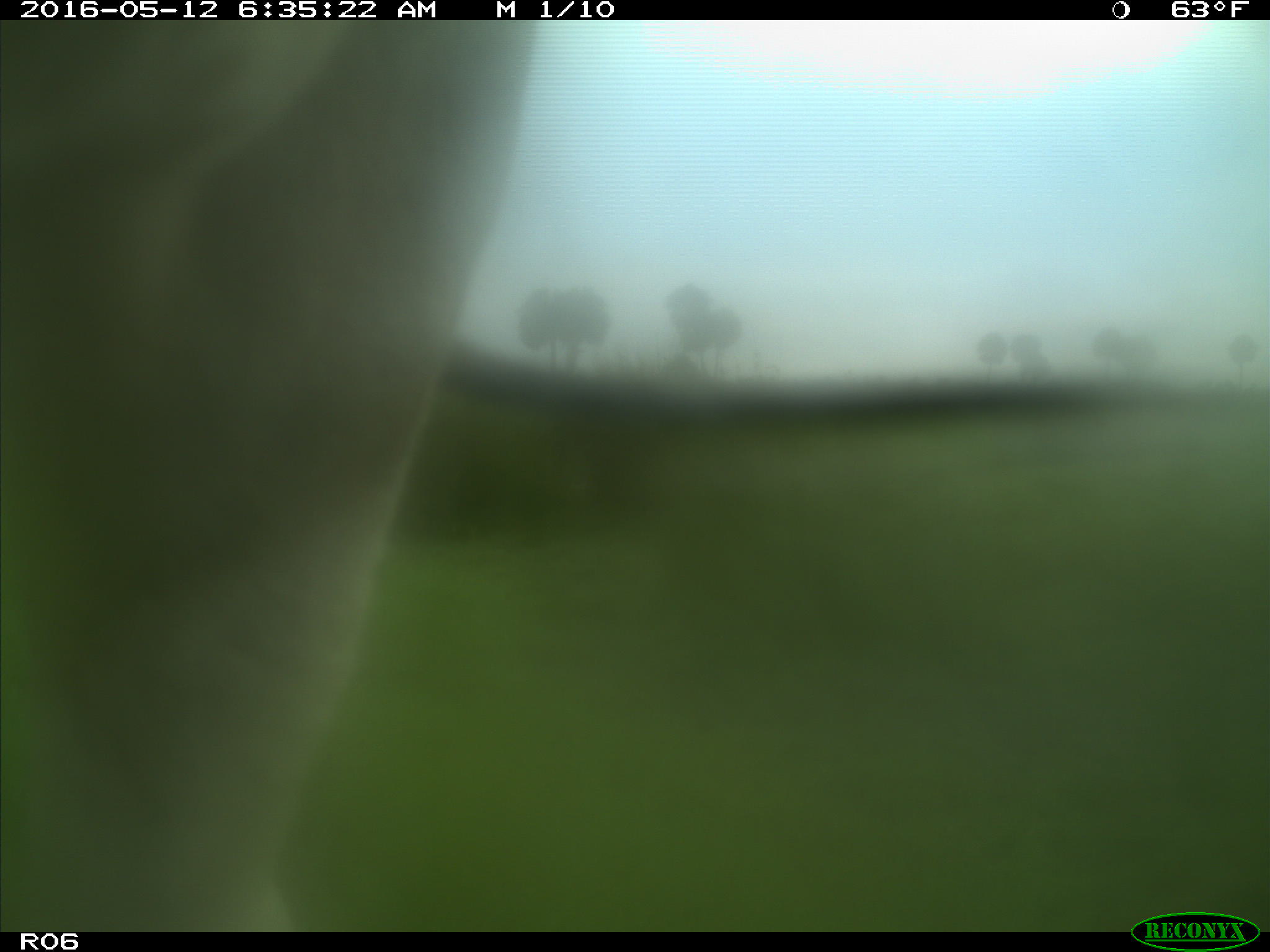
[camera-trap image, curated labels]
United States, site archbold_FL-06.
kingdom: Animalia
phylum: Chordata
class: Mammalia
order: Artiodactyla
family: Bovidae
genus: Bos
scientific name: Bos taurus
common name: domestic cow